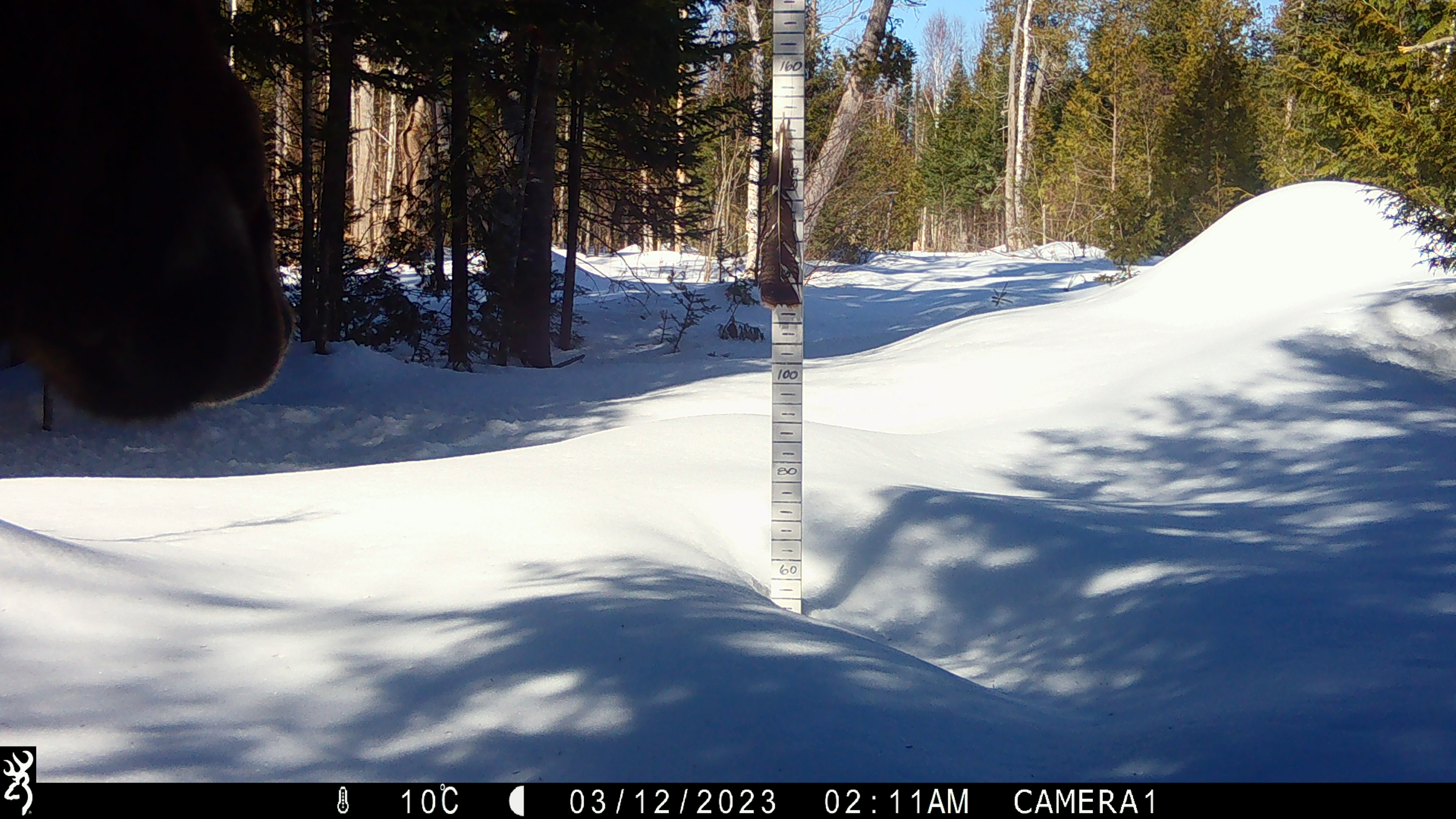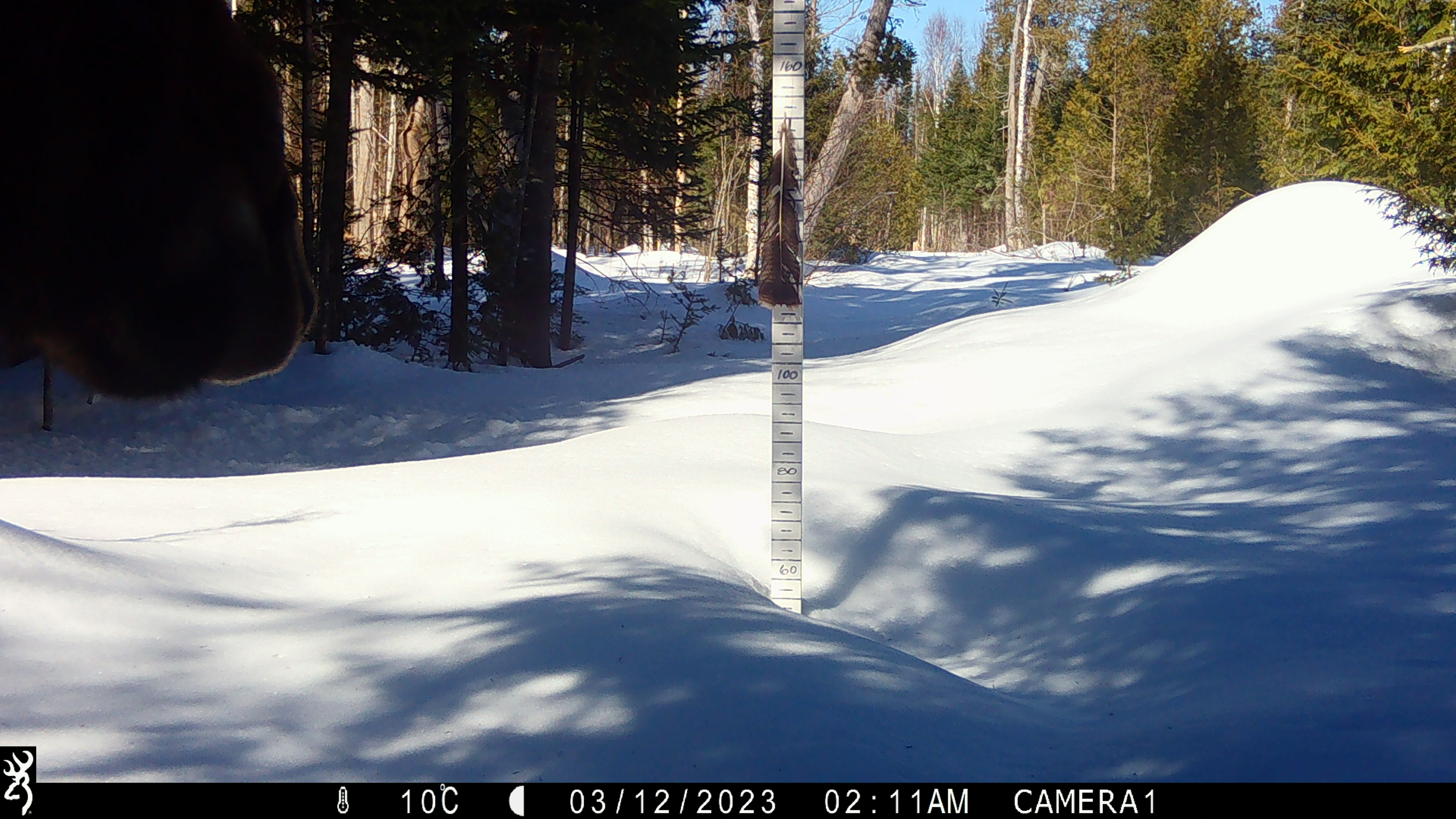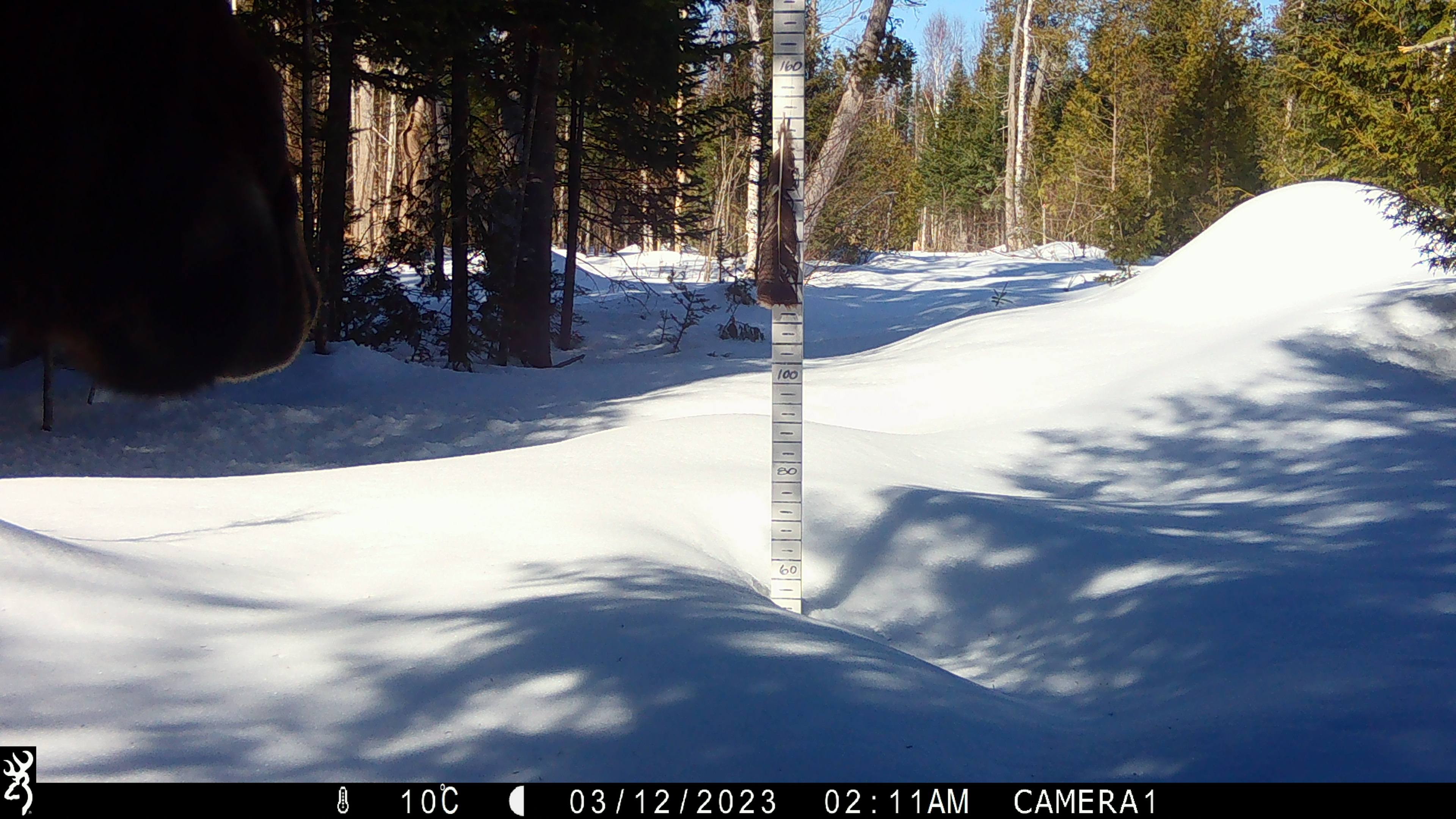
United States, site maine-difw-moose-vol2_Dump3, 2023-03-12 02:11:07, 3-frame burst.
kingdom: Animalia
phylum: Chordata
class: Mammalia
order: Artiodactyla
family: Cervidae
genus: Alces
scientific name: Alces alces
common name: moose